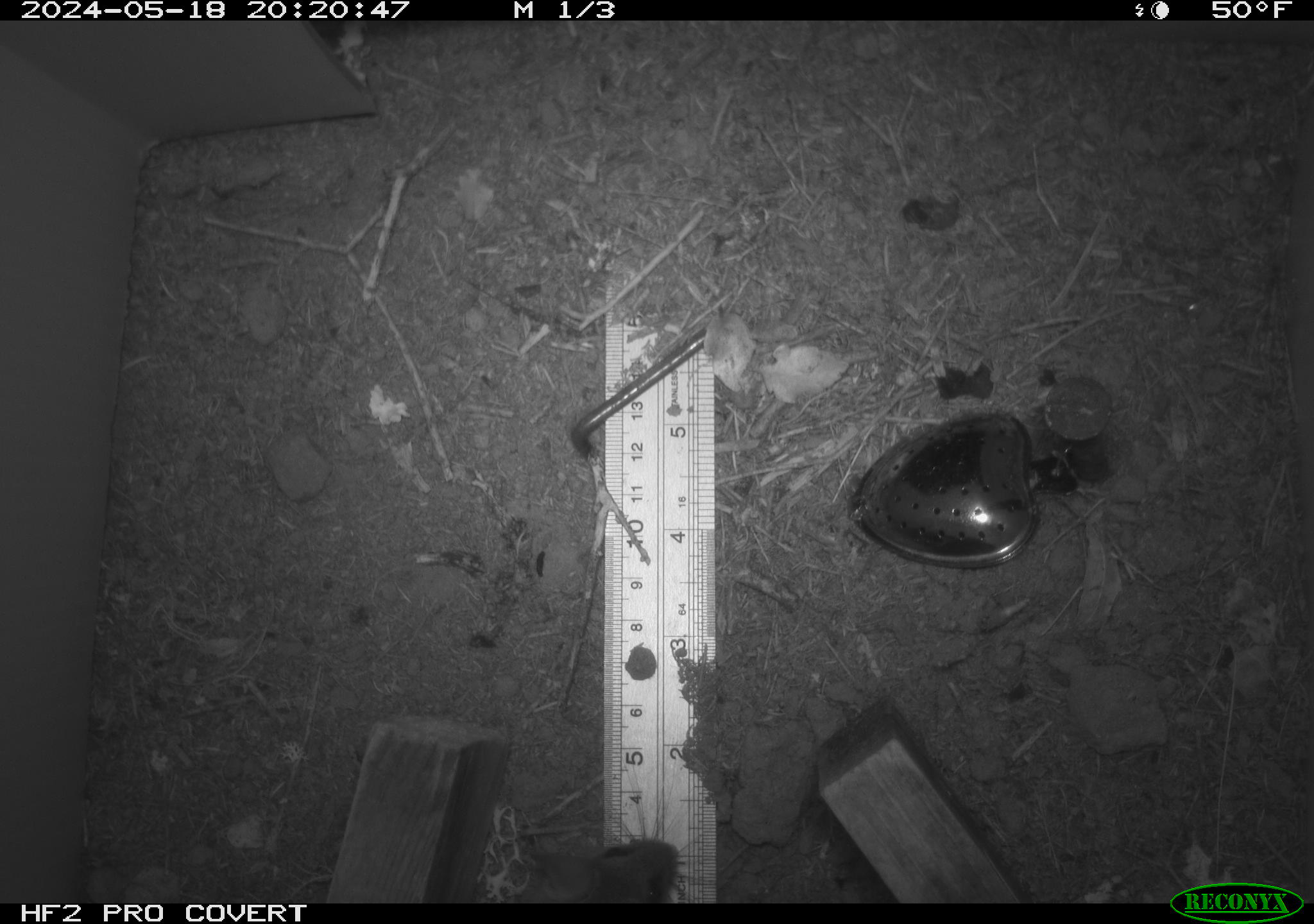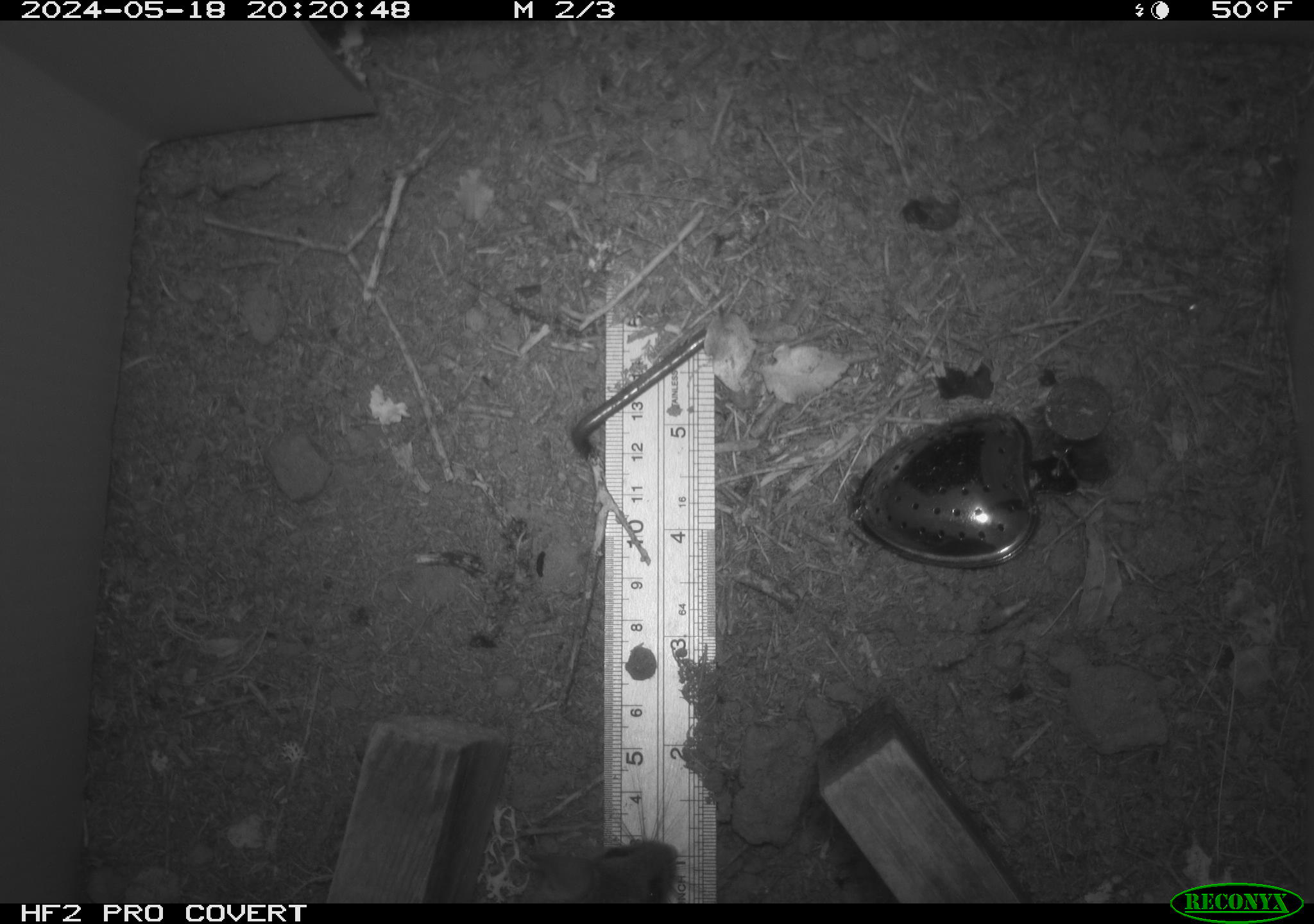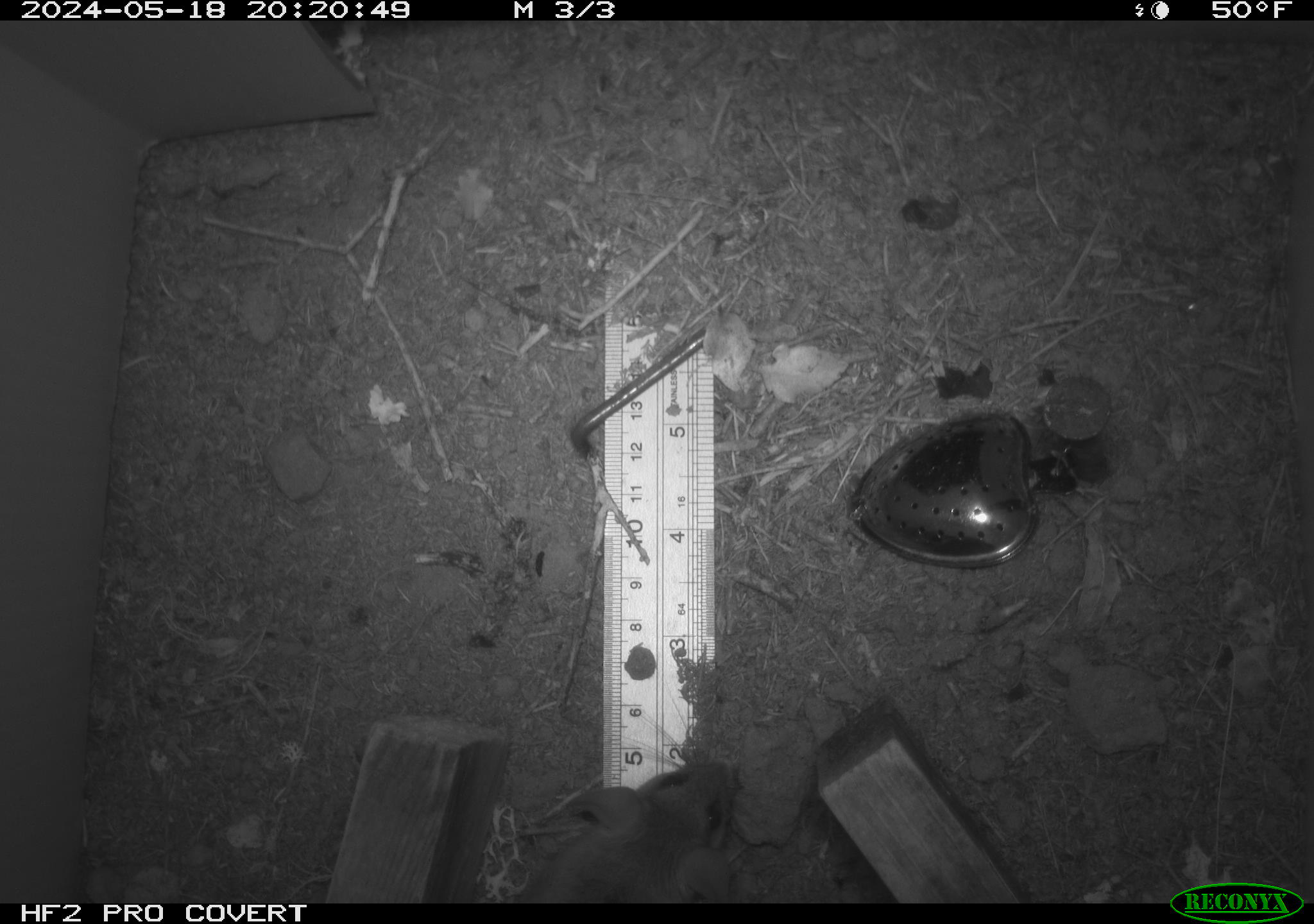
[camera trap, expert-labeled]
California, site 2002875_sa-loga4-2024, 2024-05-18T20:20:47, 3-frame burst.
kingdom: Animalia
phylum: Chordata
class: Mammalia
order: Rodentia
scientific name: Rodentia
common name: mouse species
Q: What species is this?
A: Mouse species (Rodentia).